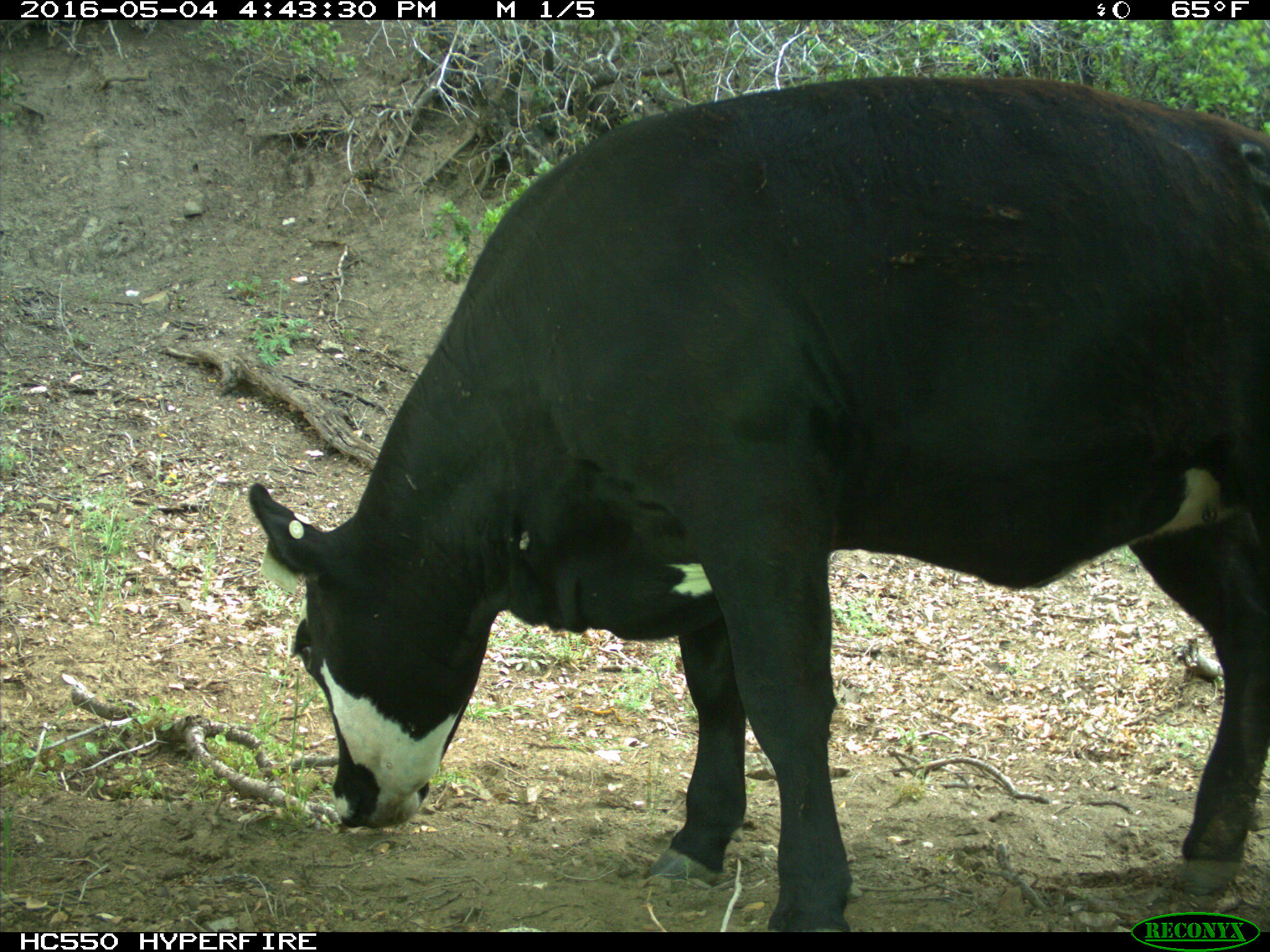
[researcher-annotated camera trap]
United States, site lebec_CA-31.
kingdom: Animalia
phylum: Chordata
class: Mammalia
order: Artiodactyla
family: Bovidae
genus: Bos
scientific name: Bos taurus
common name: domestic cow